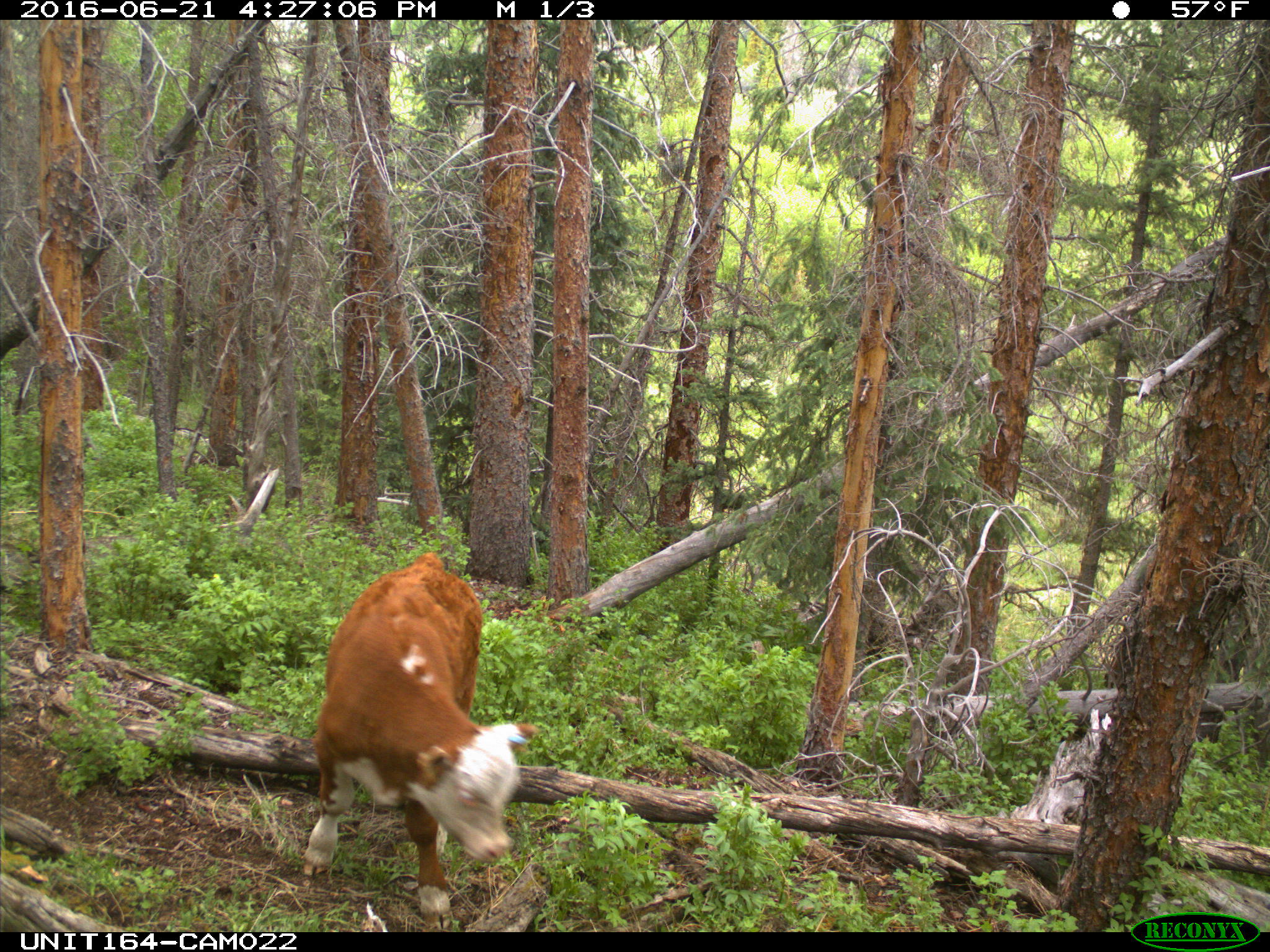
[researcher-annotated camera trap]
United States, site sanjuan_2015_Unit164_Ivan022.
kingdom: Animalia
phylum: Chordata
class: Mammalia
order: Artiodactyla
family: Bovidae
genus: Bos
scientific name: Bos taurus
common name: domestic cow